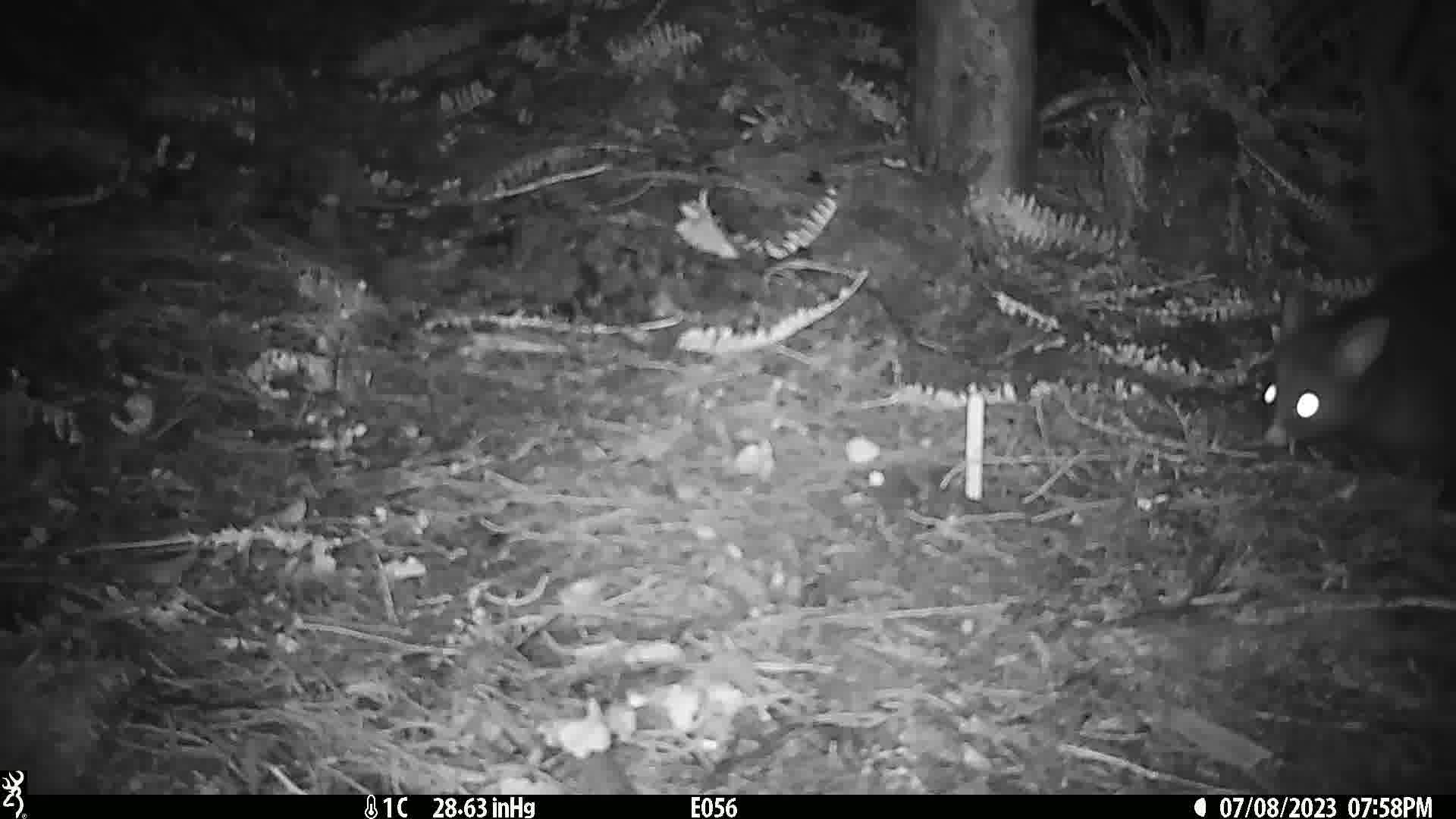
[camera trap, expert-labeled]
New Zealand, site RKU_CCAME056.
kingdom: Animalia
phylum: Chordata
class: Mammalia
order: Diprotodontia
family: Phalangeridae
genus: Trichosurus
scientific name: Trichosurus vulpecula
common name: common brushtail possum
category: possum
Possum (common brushtail possum) (Trichosurus vulpecula).